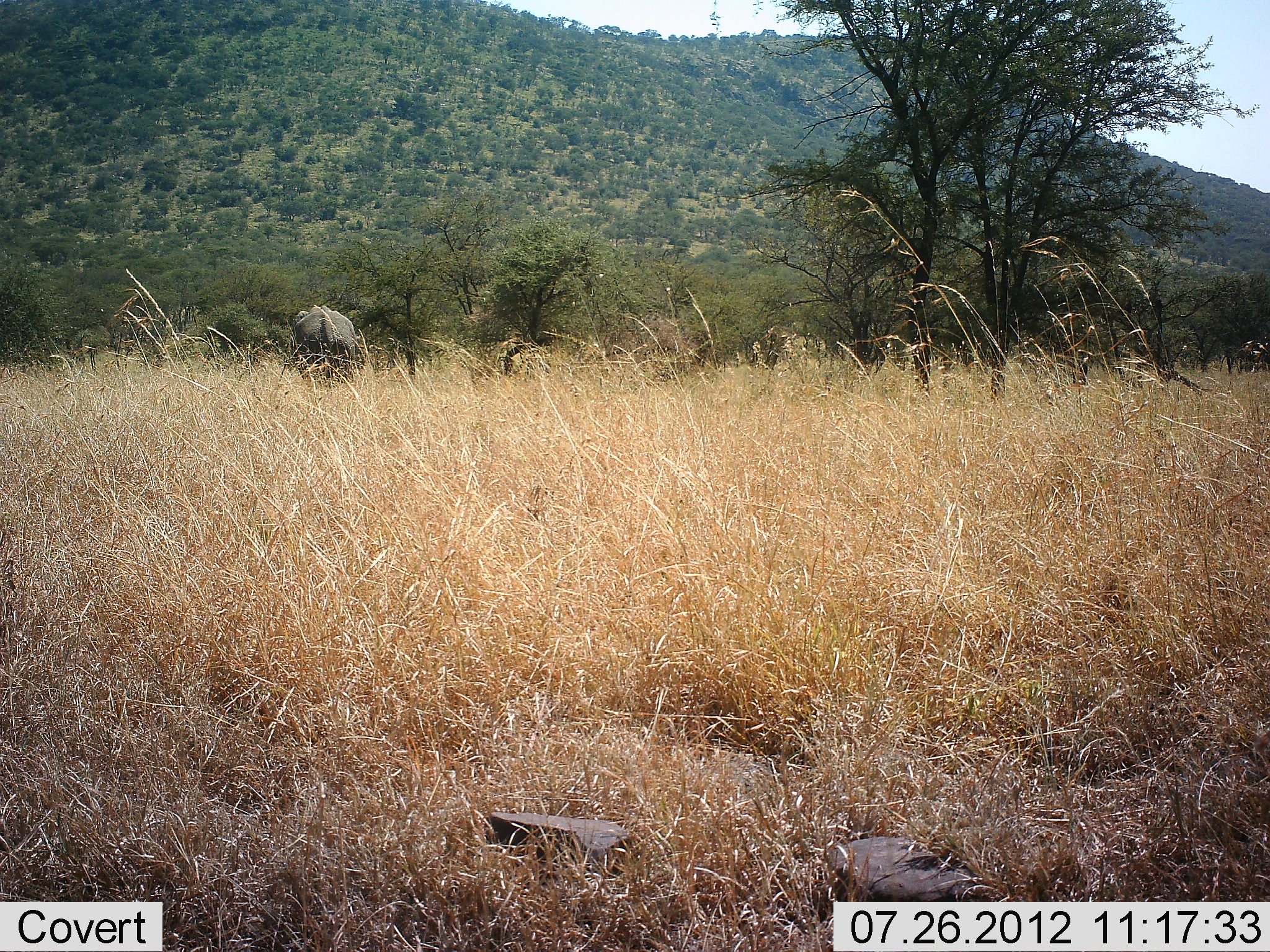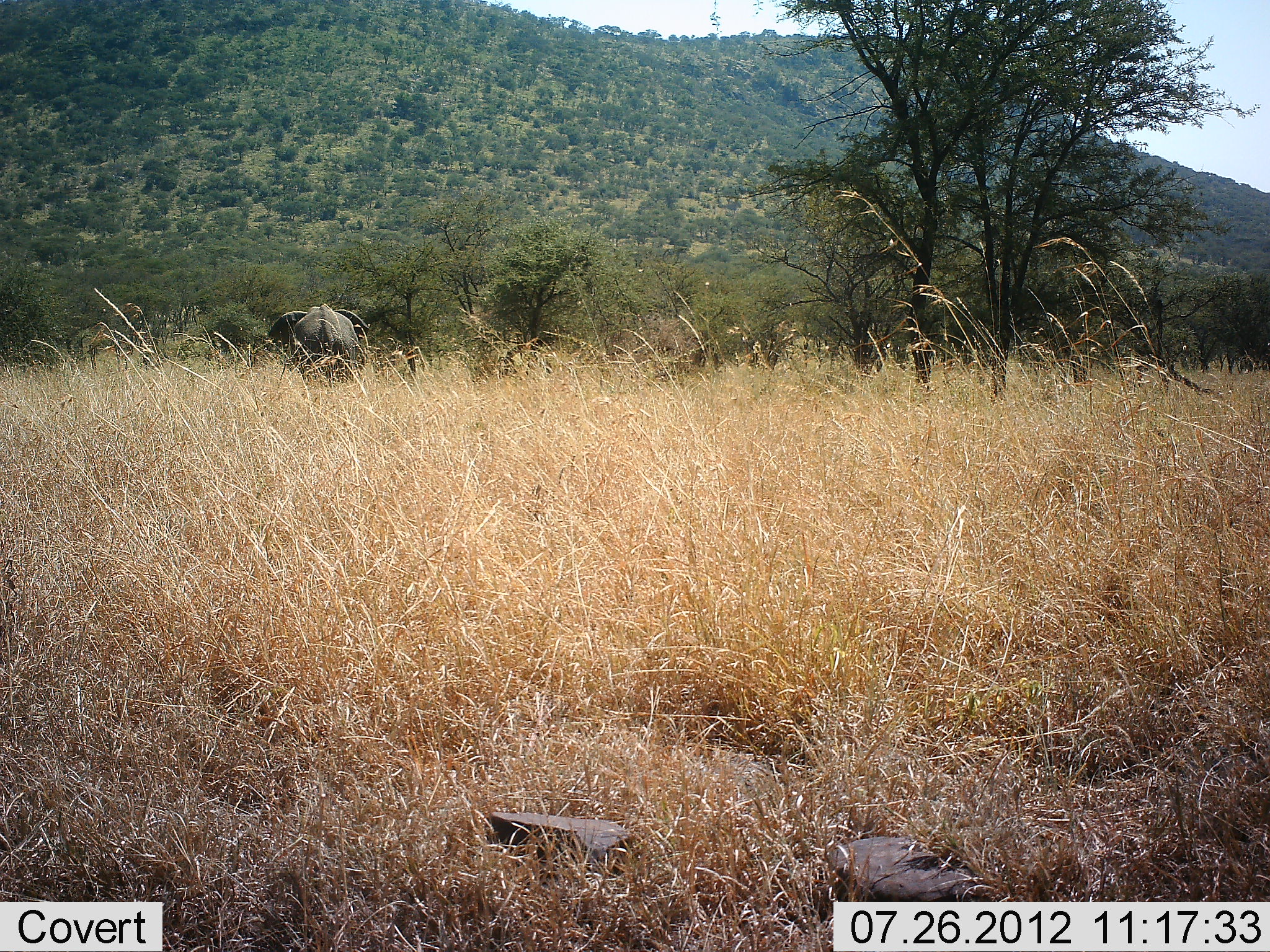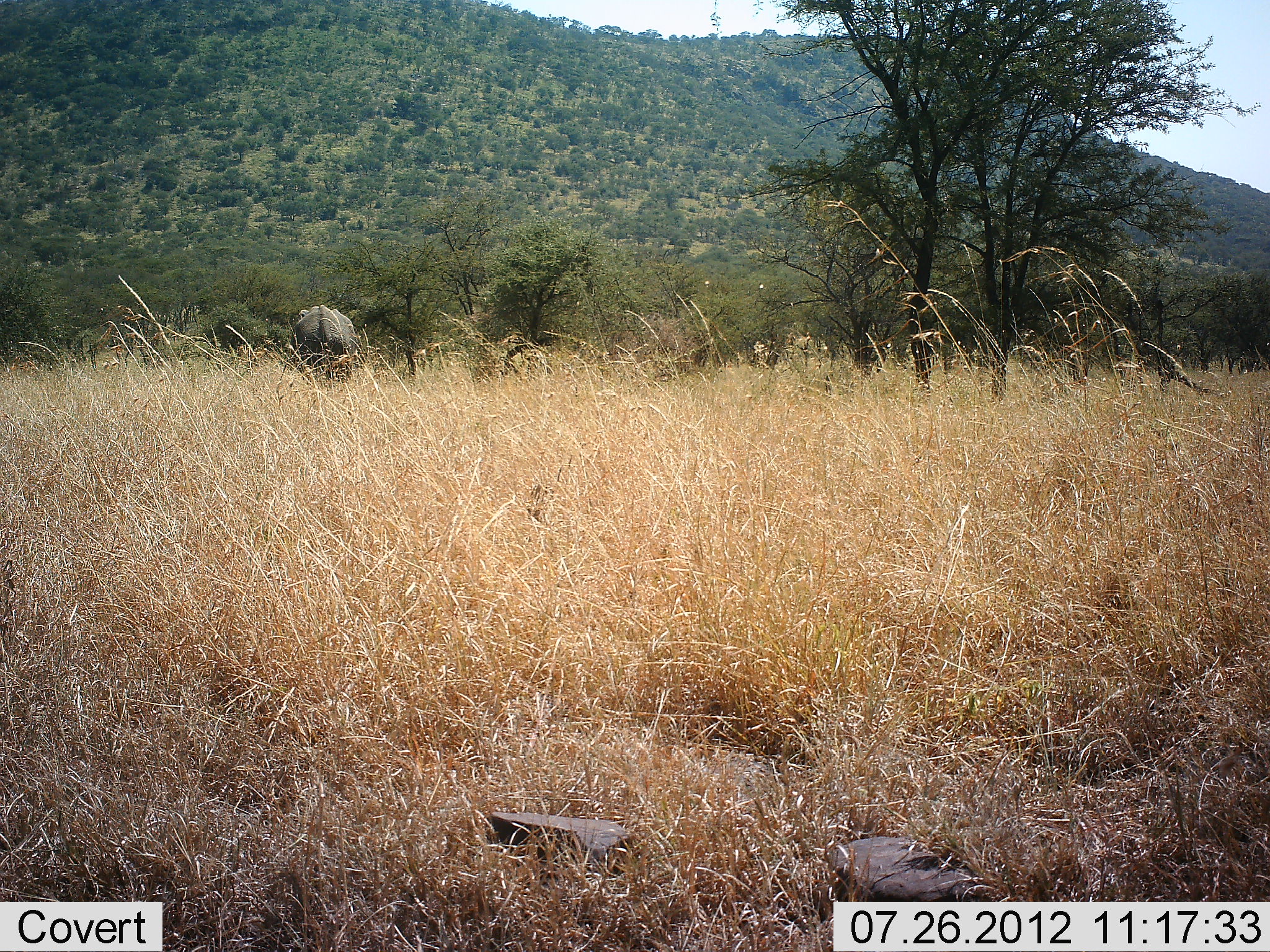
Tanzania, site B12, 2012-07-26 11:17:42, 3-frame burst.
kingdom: Animalia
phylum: Chordata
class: Mammalia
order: Proboscidea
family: Elephantidae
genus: Loxodonta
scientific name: Loxodonta africana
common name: african bush elephant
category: elephant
Elephant (african bush elephant) (Loxodonta africana), count 1. Behavior (volunteer vote fractions): standing 83%, resting 0%, moving 17%, interacting 0%. Young present (vote fraction): 0%. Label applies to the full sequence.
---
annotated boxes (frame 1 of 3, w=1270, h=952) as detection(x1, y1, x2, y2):
animal: detection(291, 302, 360, 393)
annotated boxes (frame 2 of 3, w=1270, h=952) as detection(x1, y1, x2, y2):
animal: detection(267, 304, 370, 393)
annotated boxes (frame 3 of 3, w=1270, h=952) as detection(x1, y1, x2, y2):
animal: detection(289, 304, 359, 393)